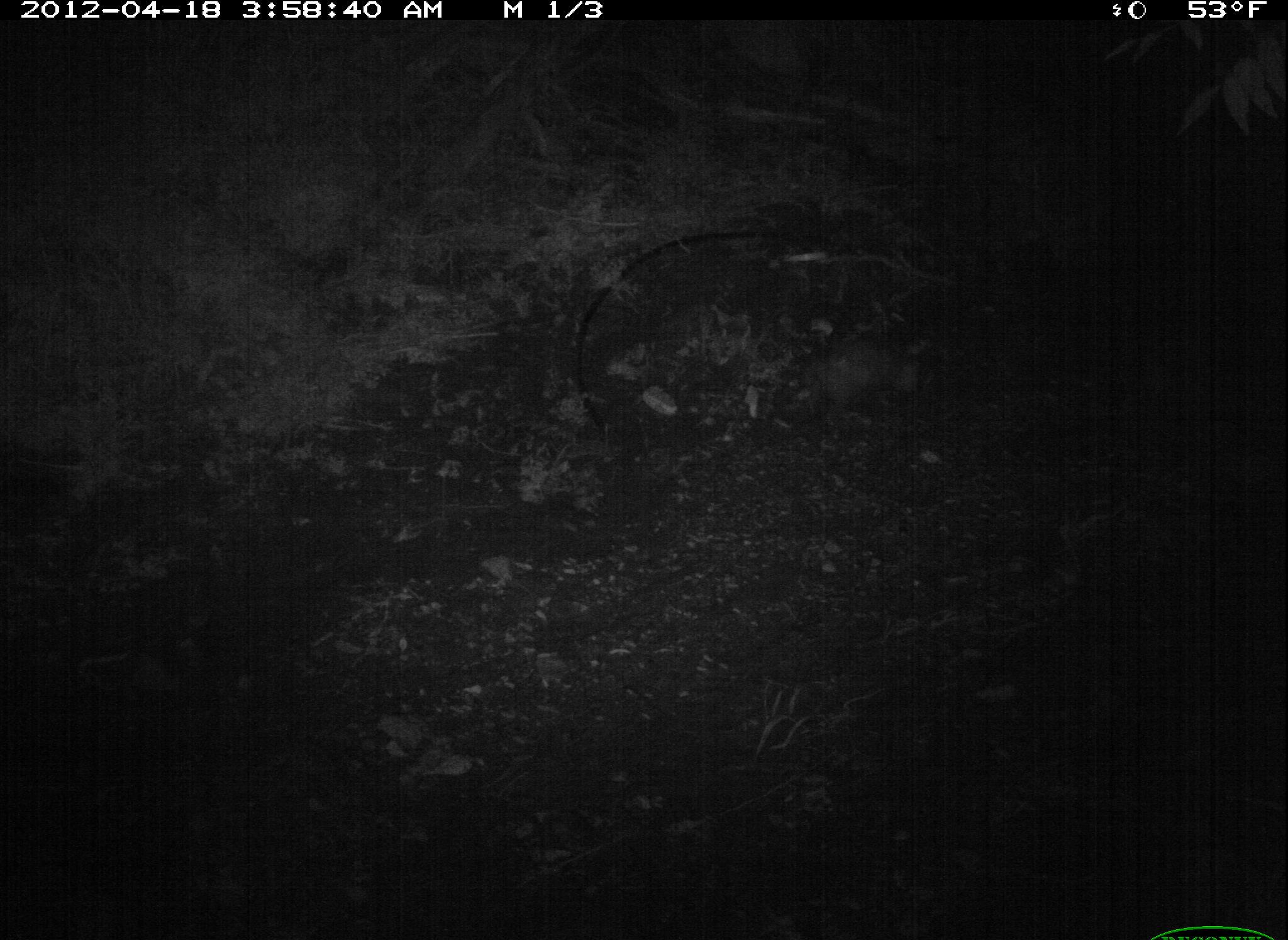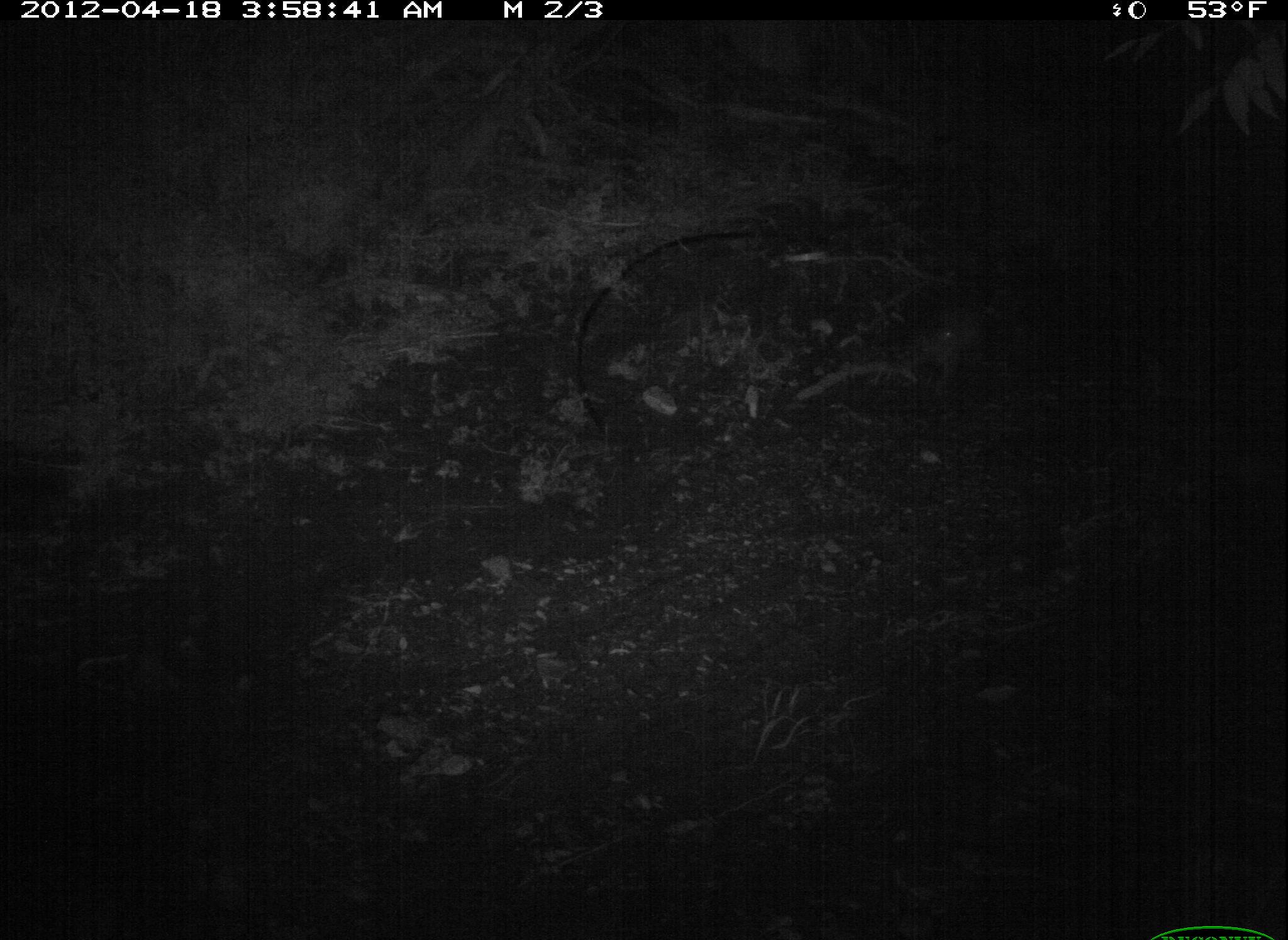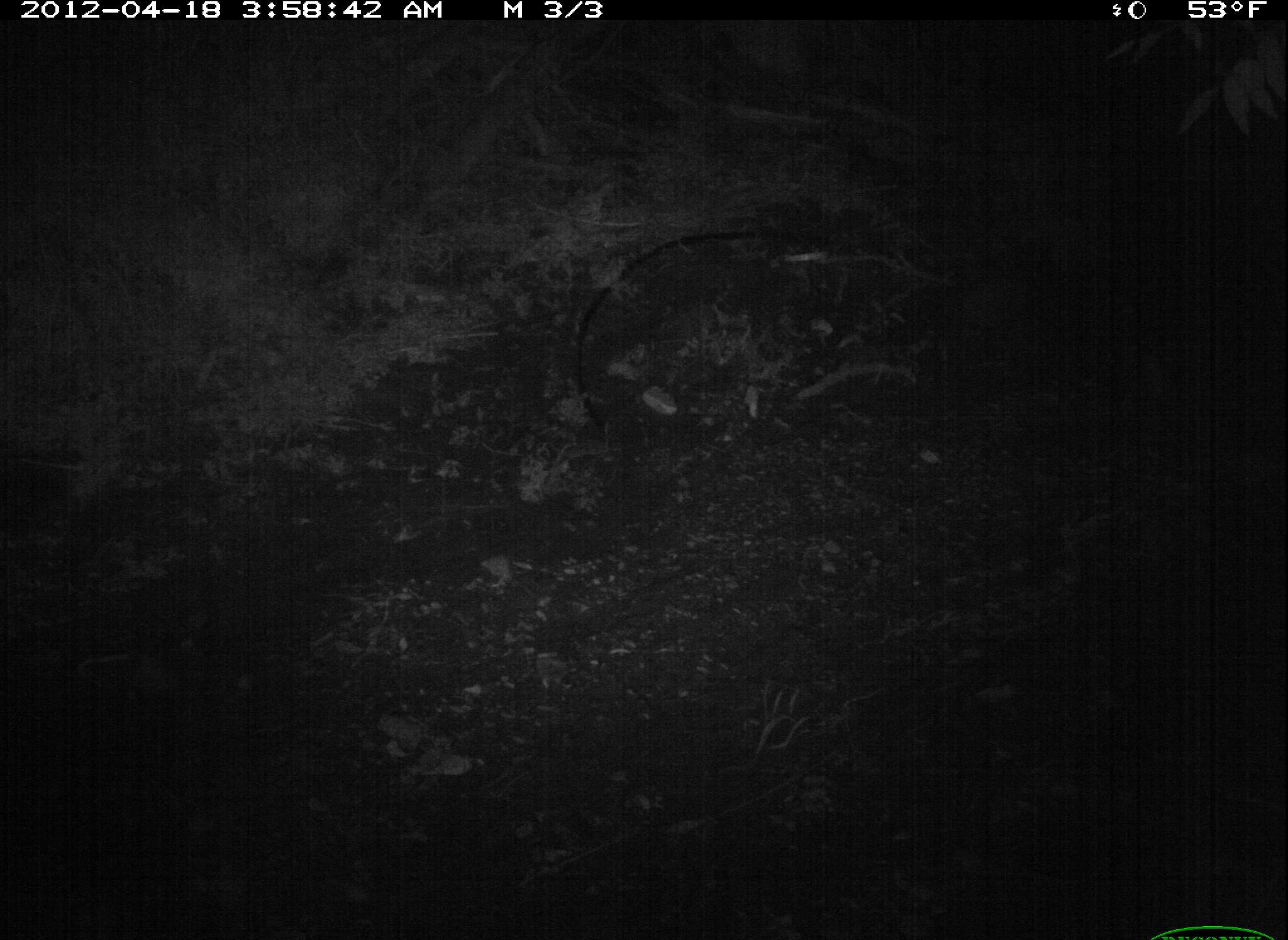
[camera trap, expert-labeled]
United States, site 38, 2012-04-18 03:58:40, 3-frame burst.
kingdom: Animalia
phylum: Chordata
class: Mammalia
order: Didelphimorphia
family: Didelphidae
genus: Didelphis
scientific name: Didelphis virginiana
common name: virginia opossum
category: opossum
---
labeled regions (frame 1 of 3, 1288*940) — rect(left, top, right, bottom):
opossum: rect(757, 323, 933, 440)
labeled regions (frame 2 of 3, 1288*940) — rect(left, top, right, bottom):
opossum: rect(863, 272, 1040, 396)